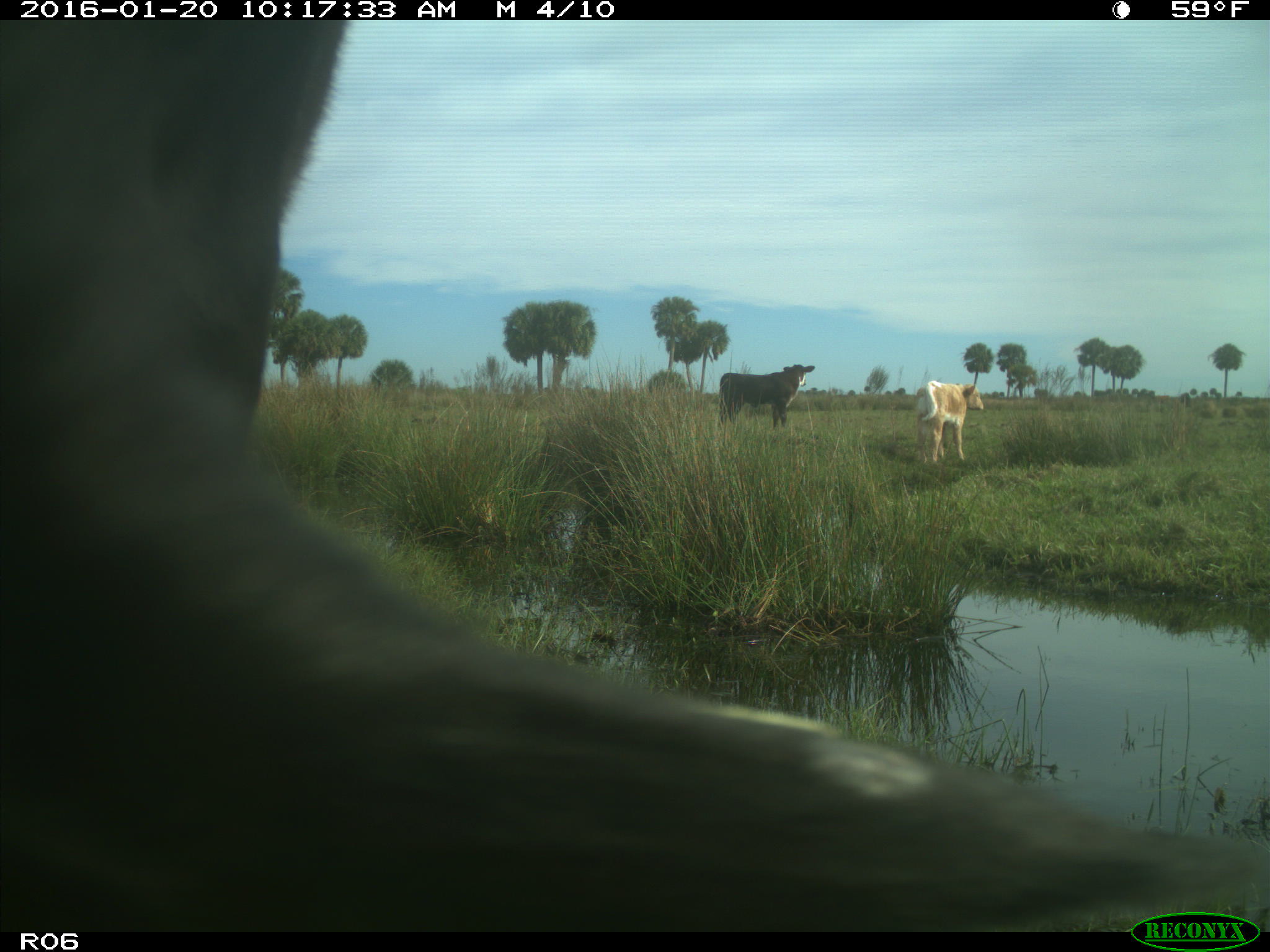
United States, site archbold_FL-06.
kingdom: Animalia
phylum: Chordata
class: Mammalia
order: Artiodactyla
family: Bovidae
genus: Bos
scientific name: Bos taurus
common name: domestic cow